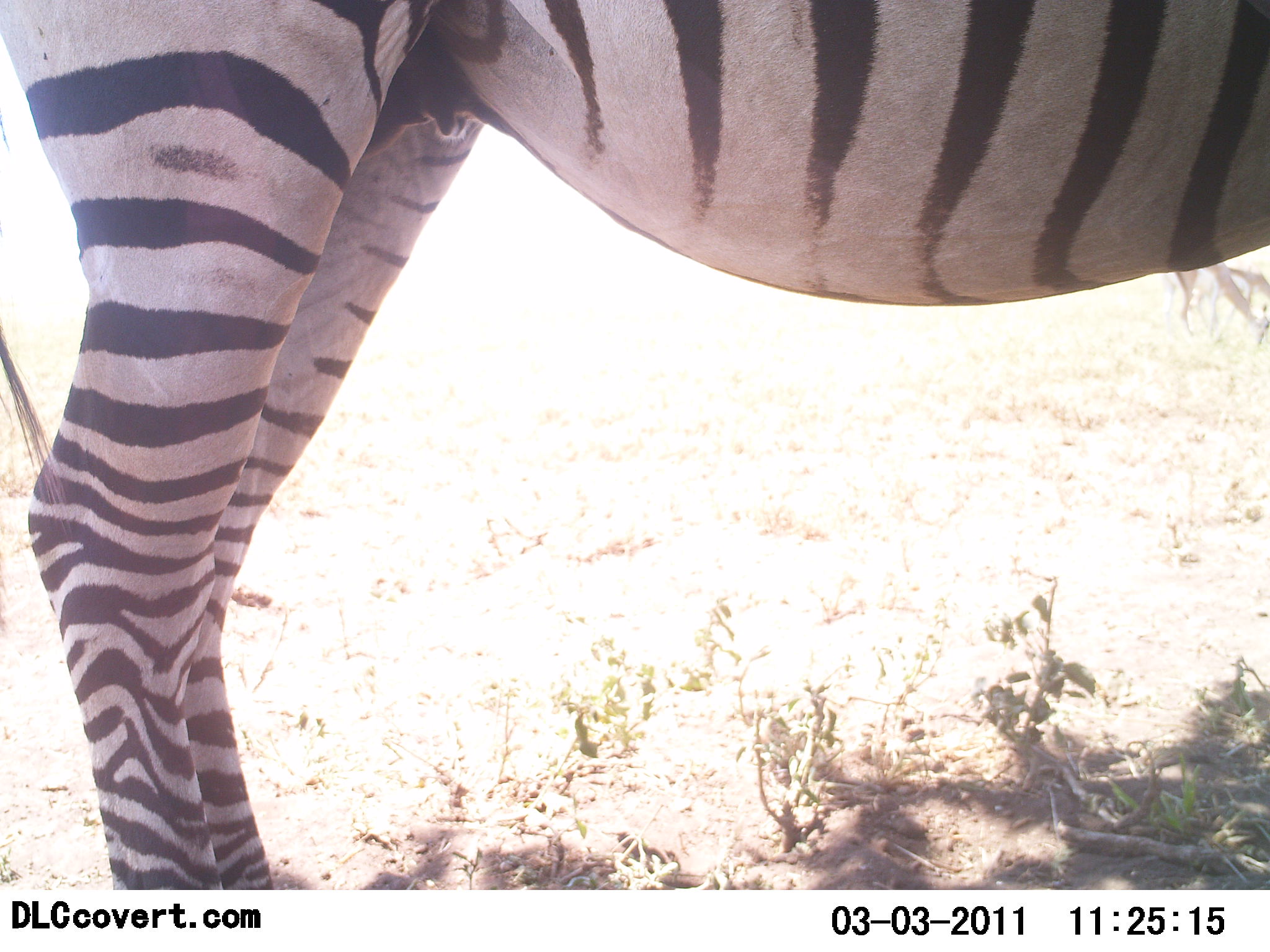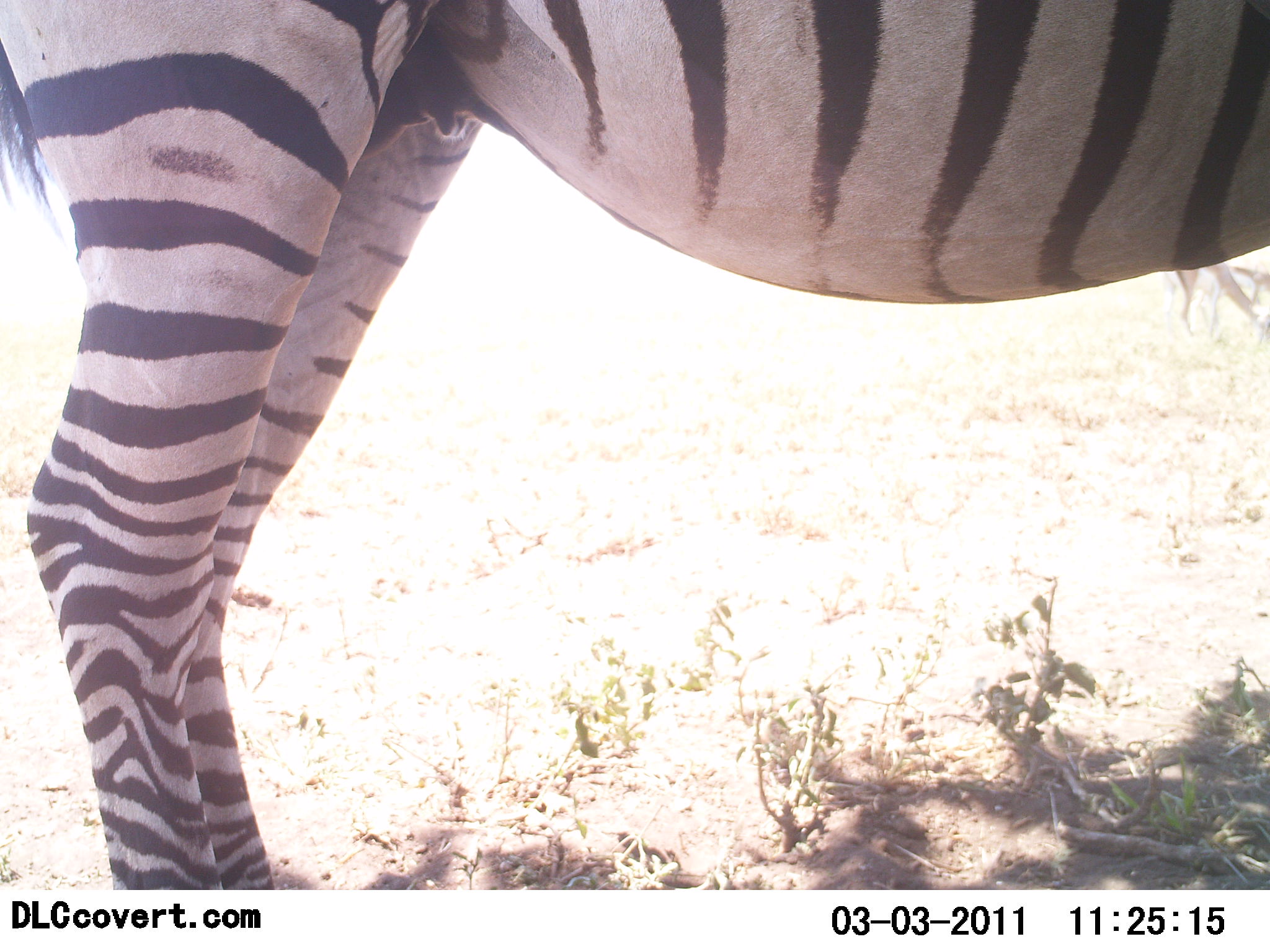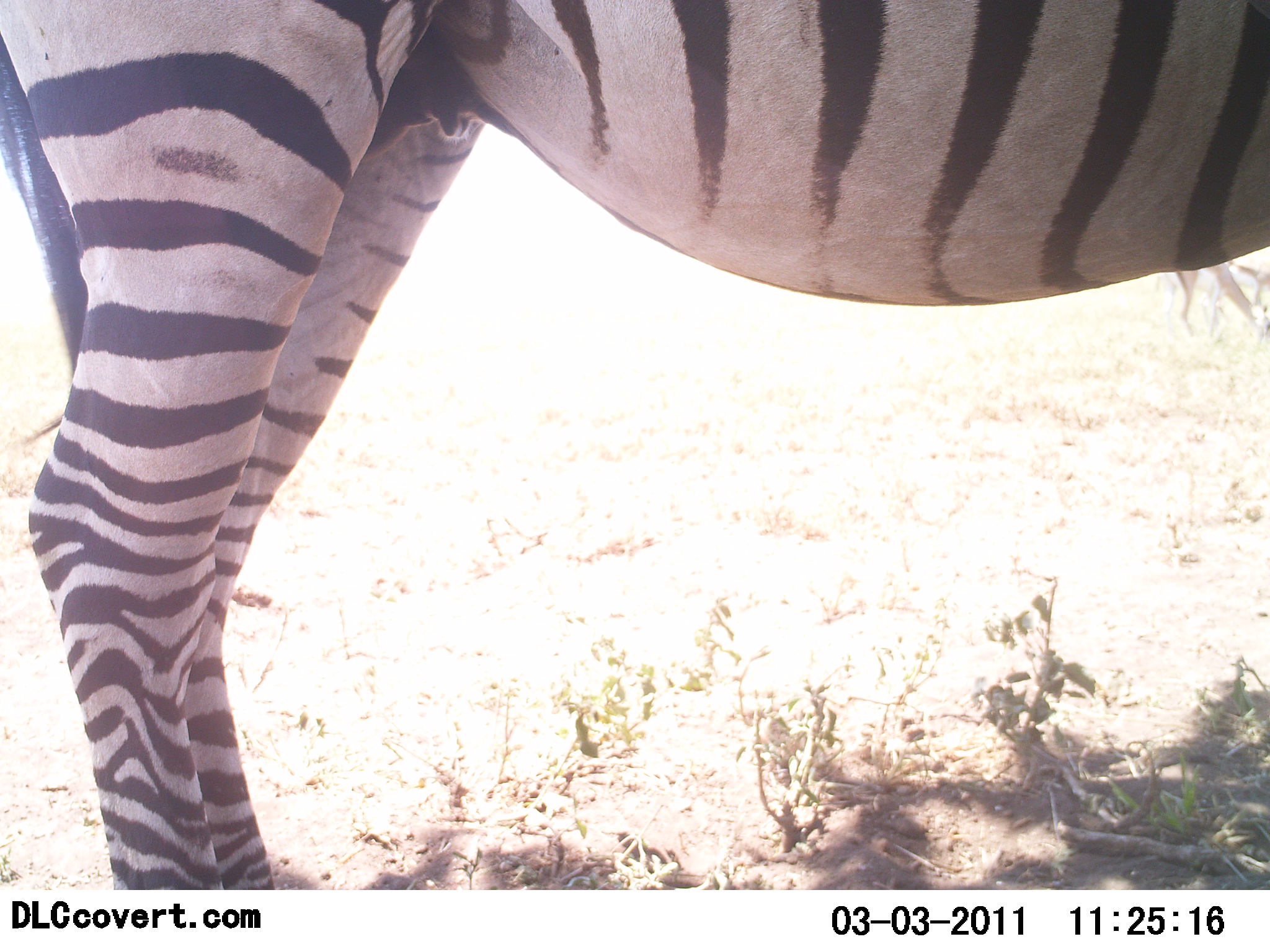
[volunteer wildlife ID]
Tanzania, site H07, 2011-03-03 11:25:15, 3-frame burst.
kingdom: Animalia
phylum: Chordata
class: Mammalia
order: Perissodactyla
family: Equidae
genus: Equus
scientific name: Equus quagga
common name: plains zebra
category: zebra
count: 1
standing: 100%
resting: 0%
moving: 0%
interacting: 0%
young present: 0%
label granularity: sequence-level